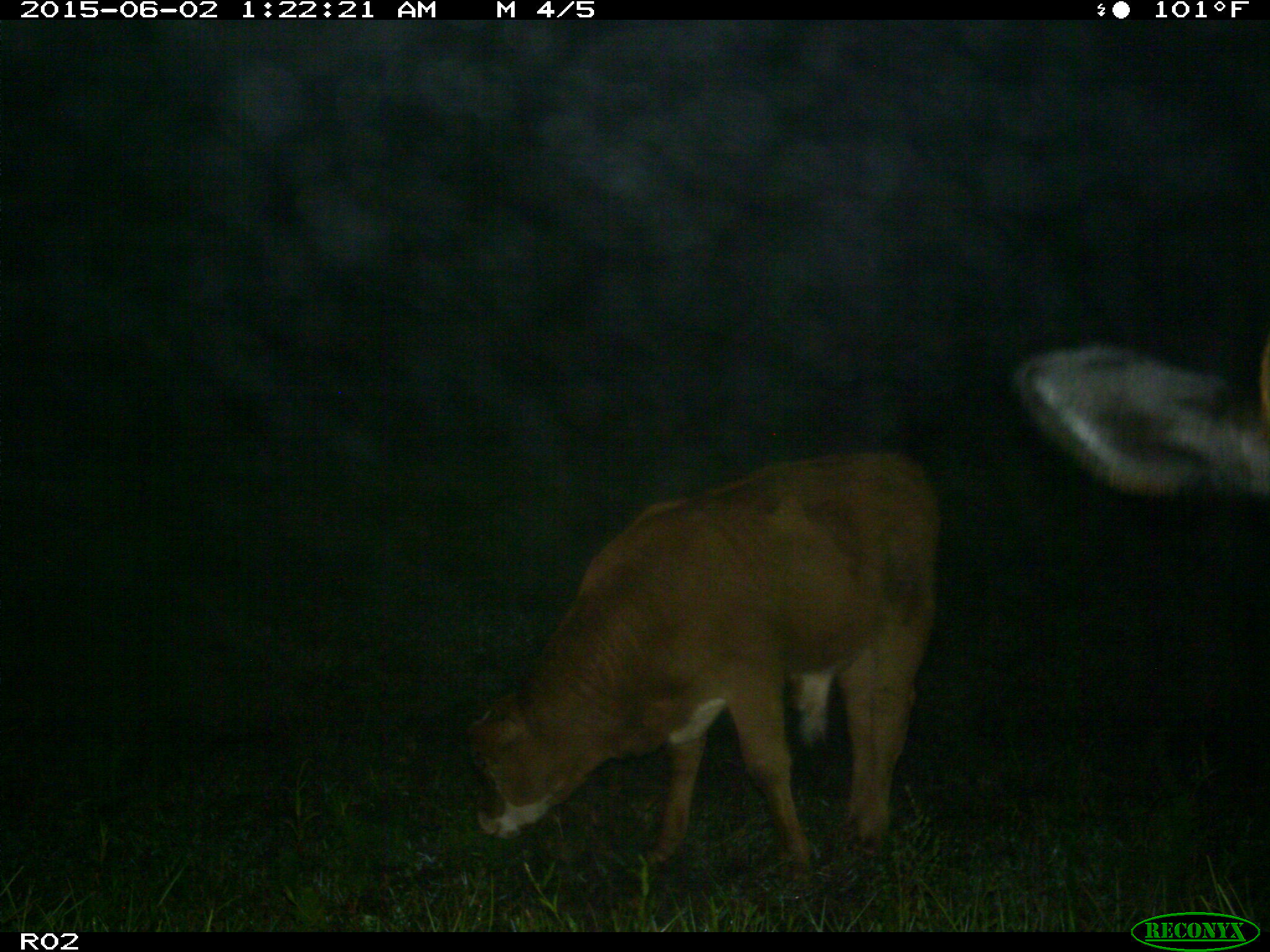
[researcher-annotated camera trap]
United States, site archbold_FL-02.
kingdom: Animalia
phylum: Chordata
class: Mammalia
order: Artiodactyla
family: Bovidae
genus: Bos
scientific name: Bos taurus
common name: domestic cow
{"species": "Bos taurus (domestic cow)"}